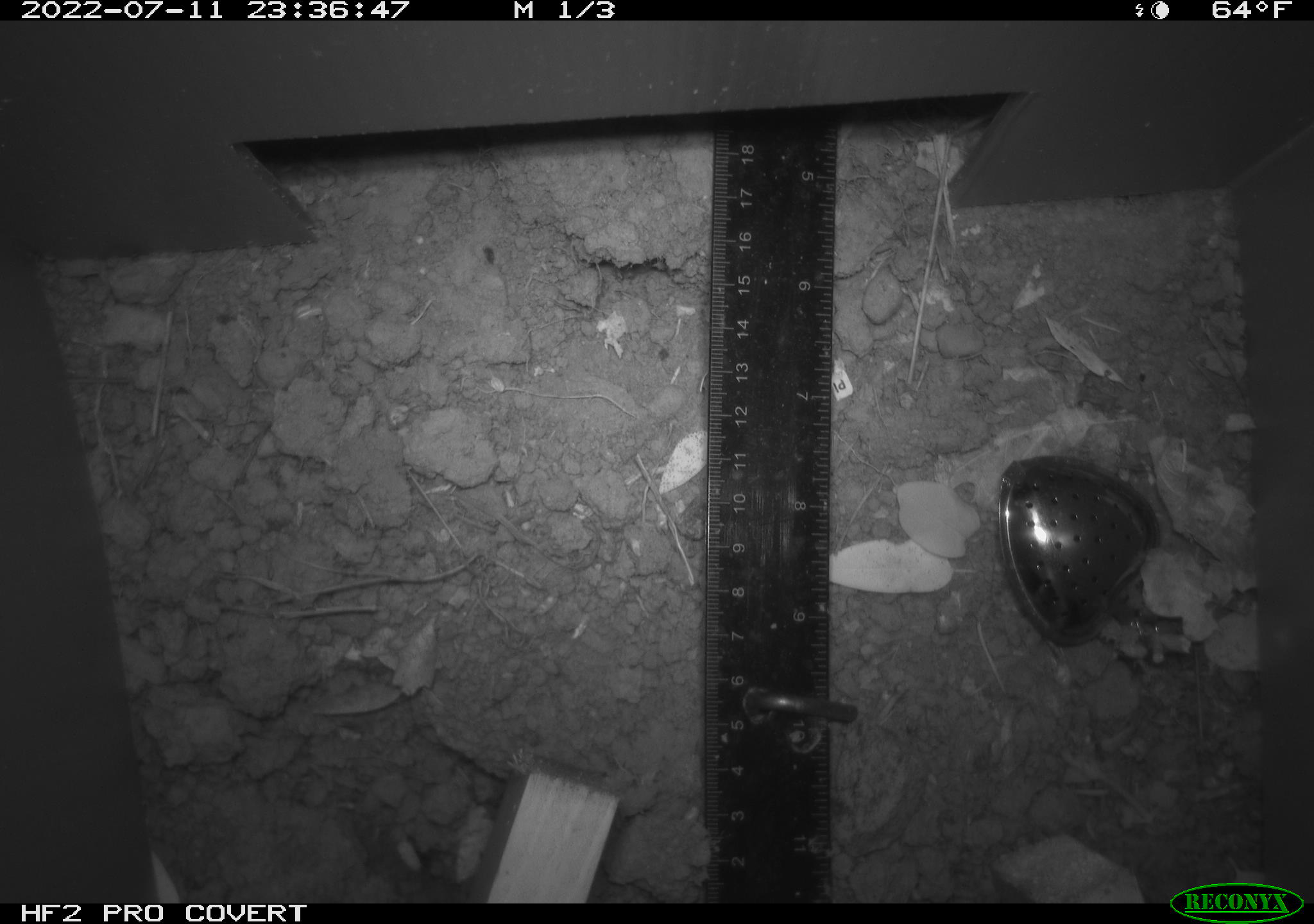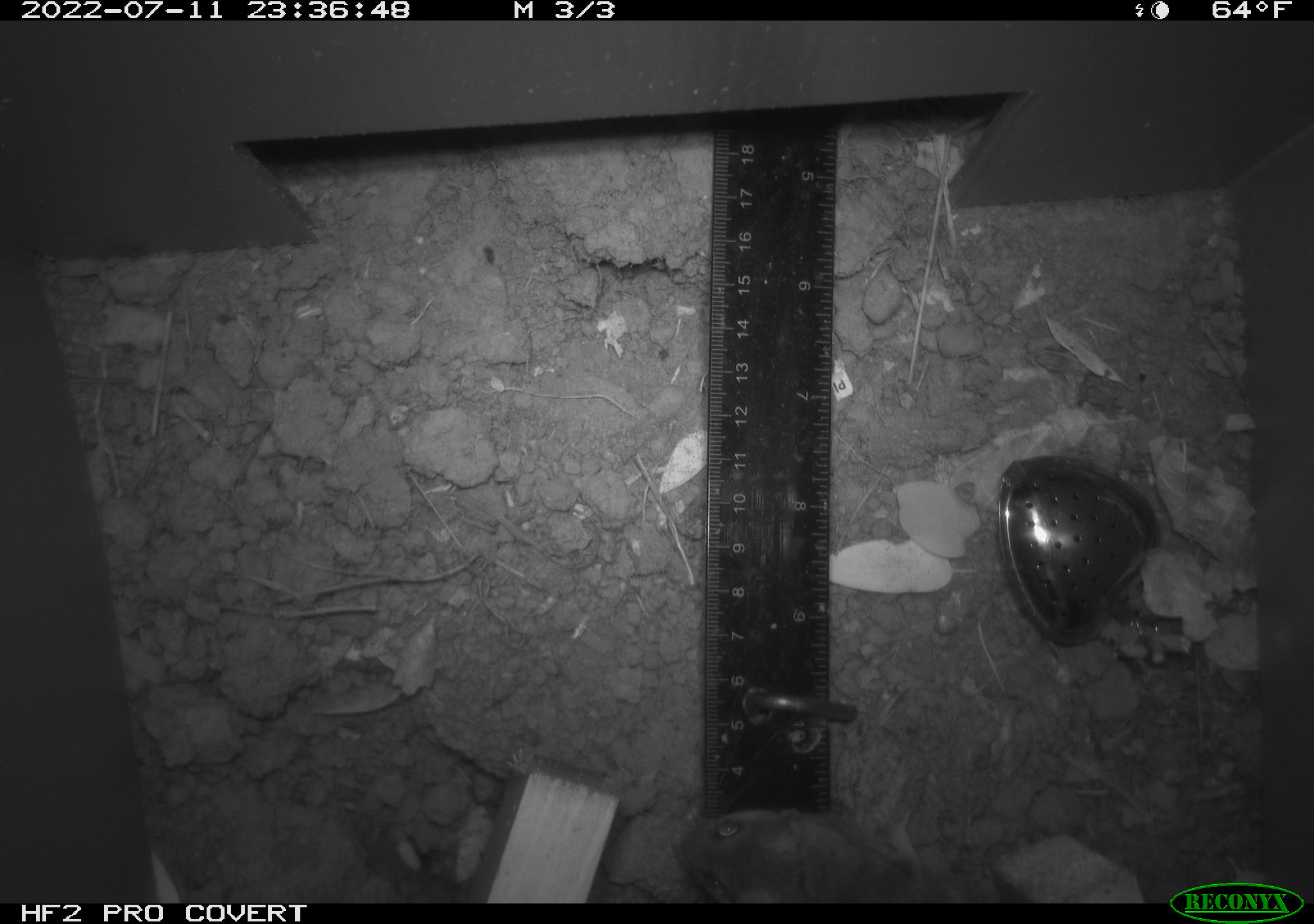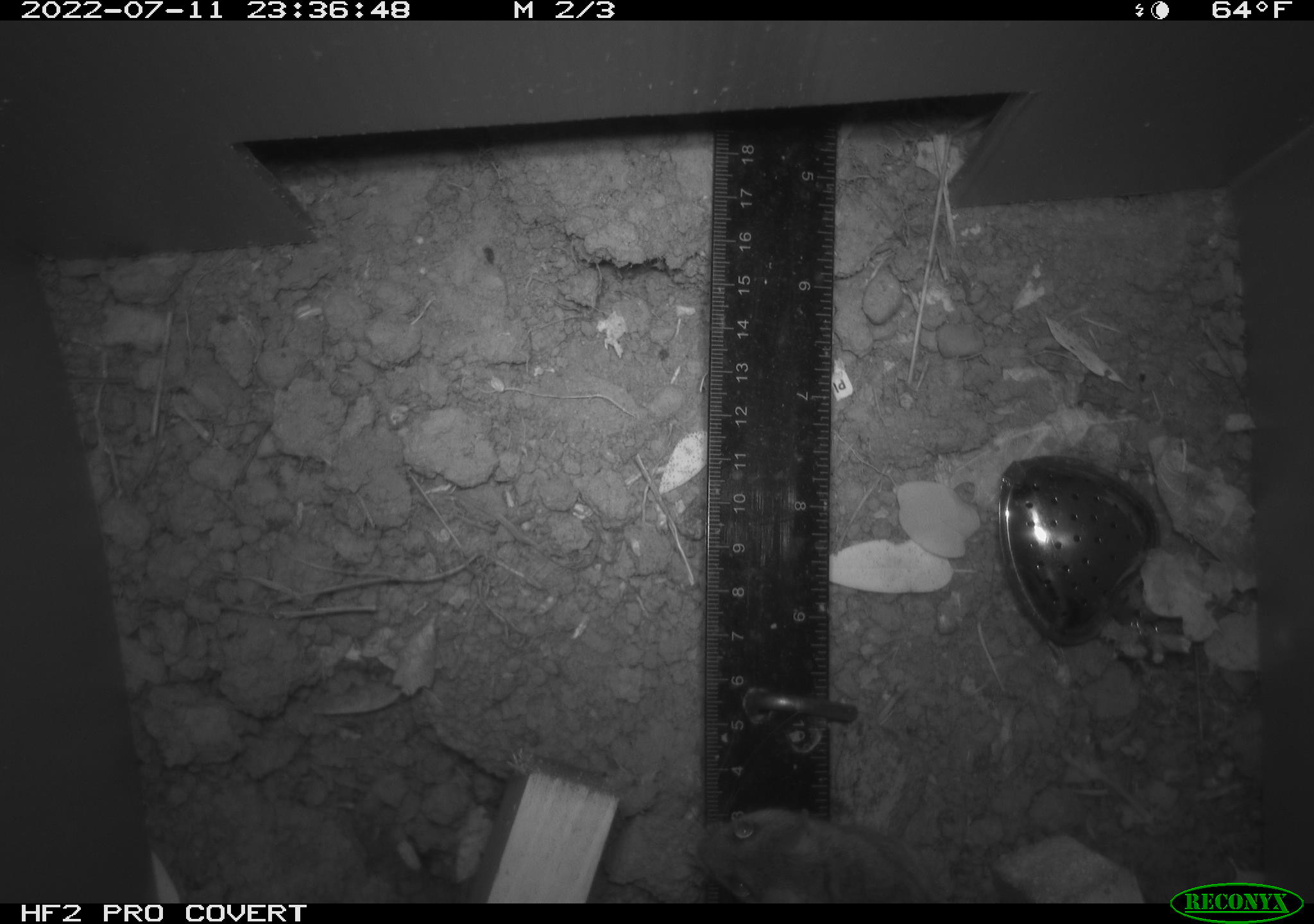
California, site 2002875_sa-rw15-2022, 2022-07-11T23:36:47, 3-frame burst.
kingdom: Animalia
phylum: Chordata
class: Mammalia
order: Rodentia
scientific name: Rodentia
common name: mouse species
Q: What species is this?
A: Mouse species (Rodentia).